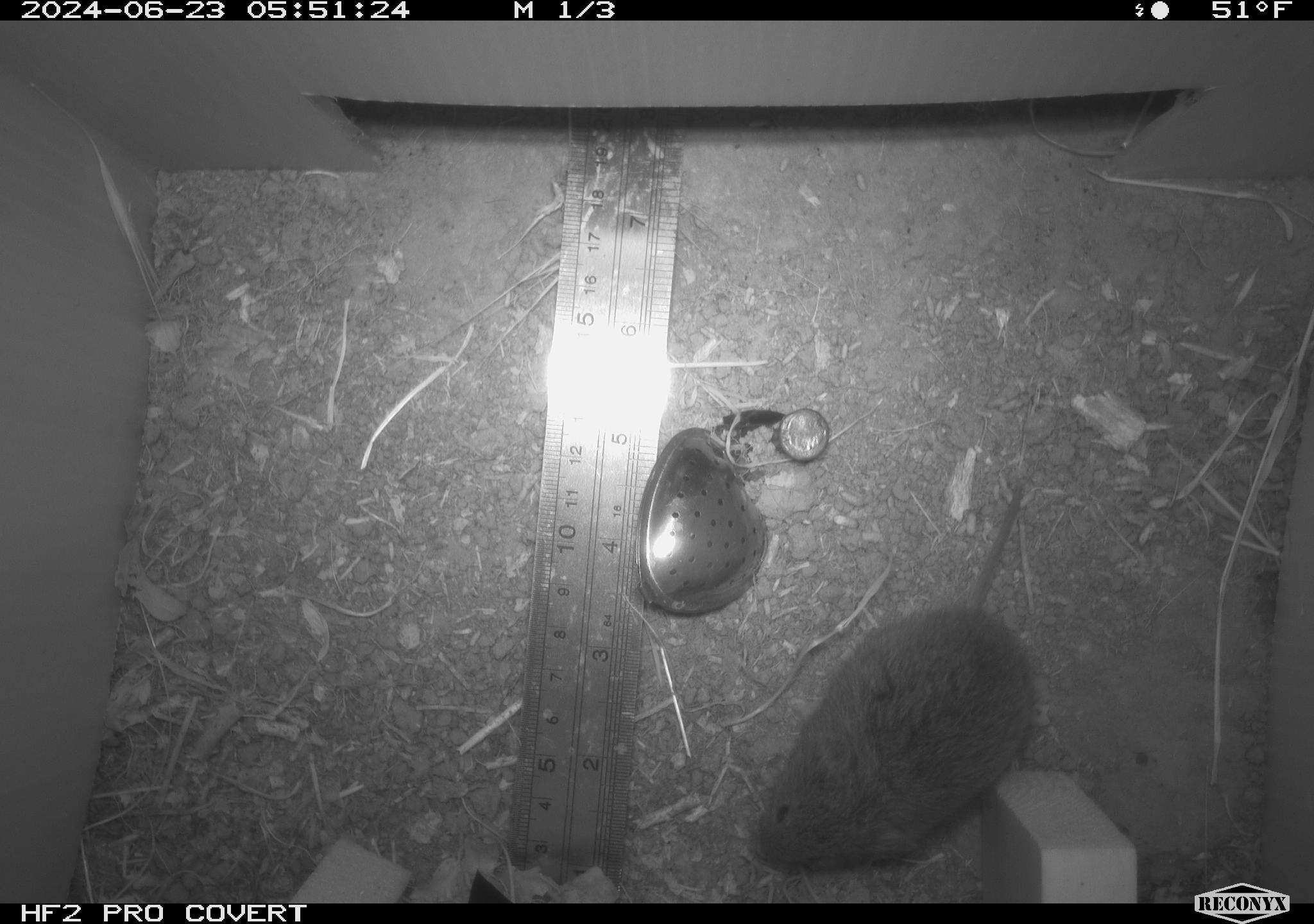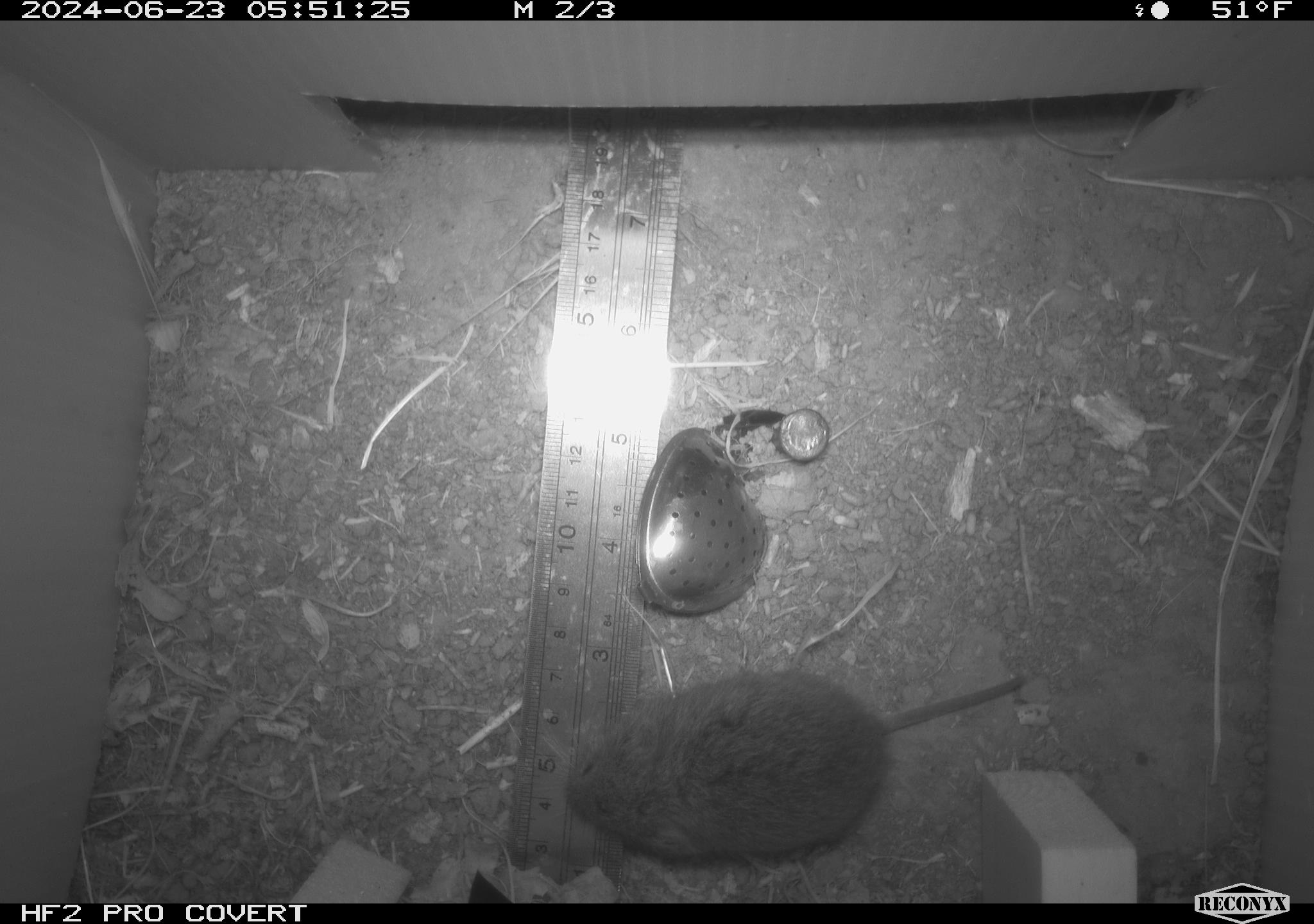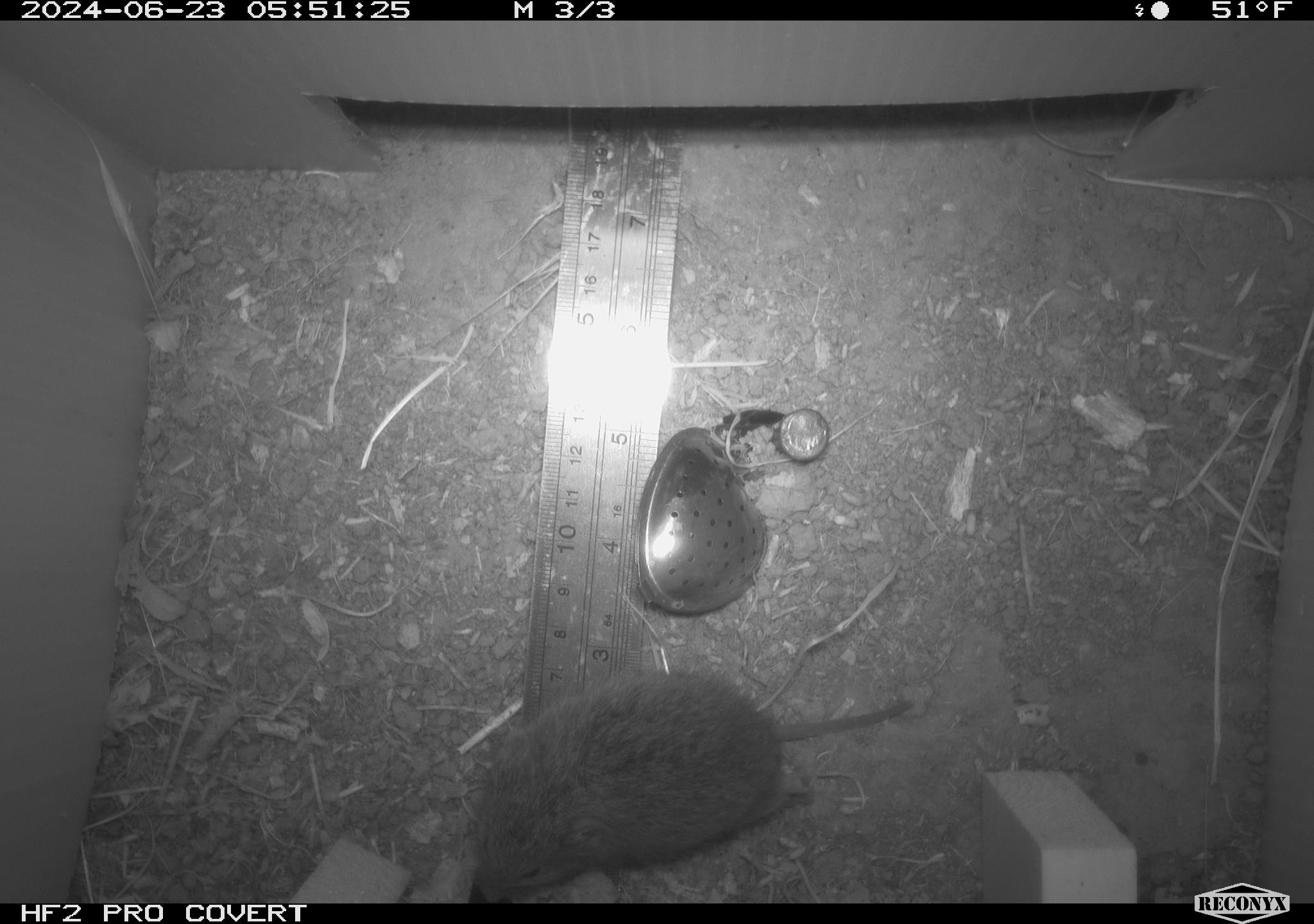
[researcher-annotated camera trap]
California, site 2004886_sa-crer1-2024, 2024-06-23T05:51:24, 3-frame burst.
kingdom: Animalia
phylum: Chordata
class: Mammalia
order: Rodentia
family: Cricetidae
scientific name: Arvicolinae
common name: voles, lemmings, and muskrats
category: arvicolinae subfamily